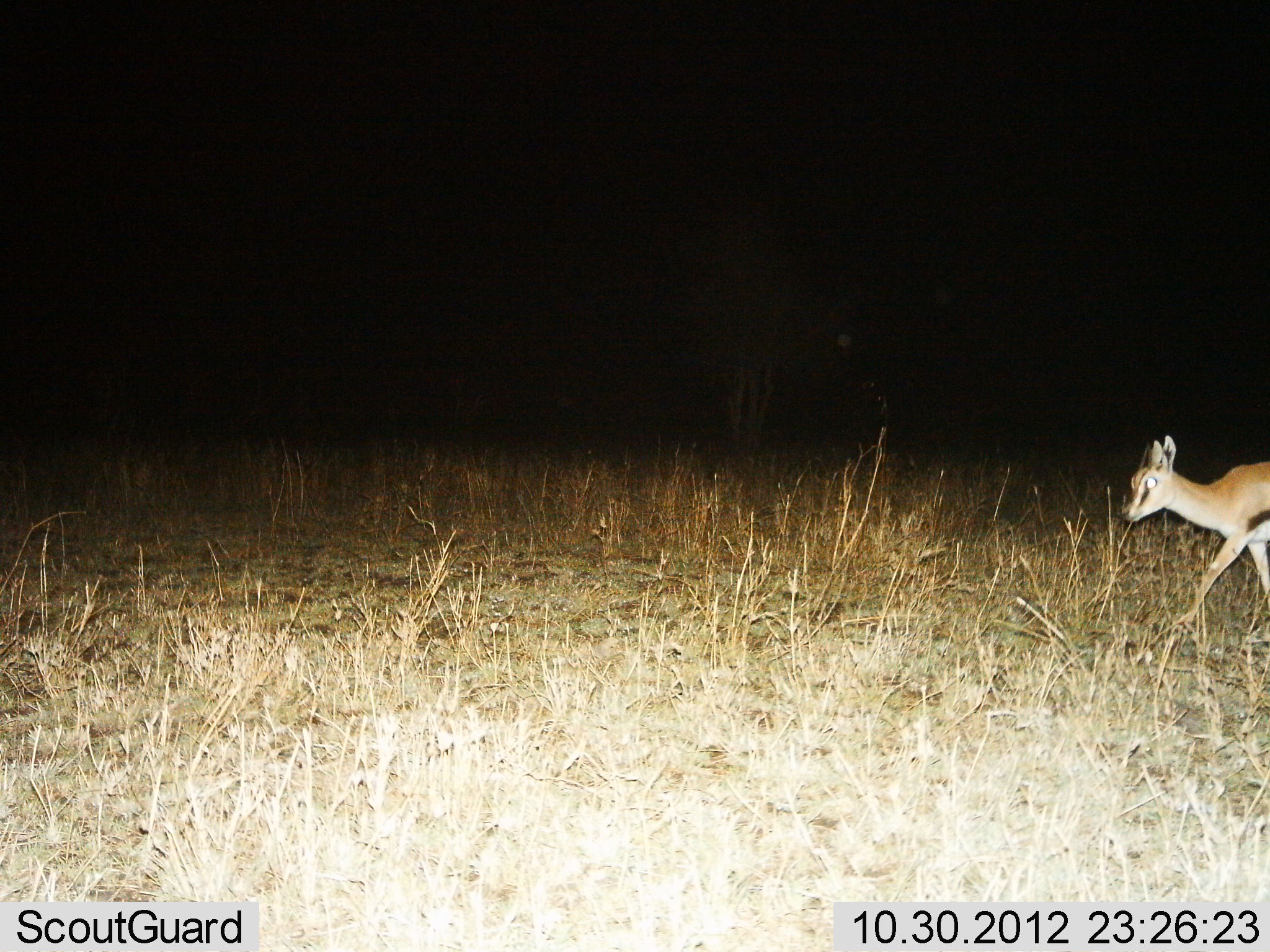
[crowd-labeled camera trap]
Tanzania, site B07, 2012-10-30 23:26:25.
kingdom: Animalia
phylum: Chordata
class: Mammalia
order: Artiodactyla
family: Bovidae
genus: Eudorcas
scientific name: Eudorcas thomsonii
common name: thomson's gazelle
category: gazellethomsons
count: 1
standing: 10%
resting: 0%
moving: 100%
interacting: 0%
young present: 10%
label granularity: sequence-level